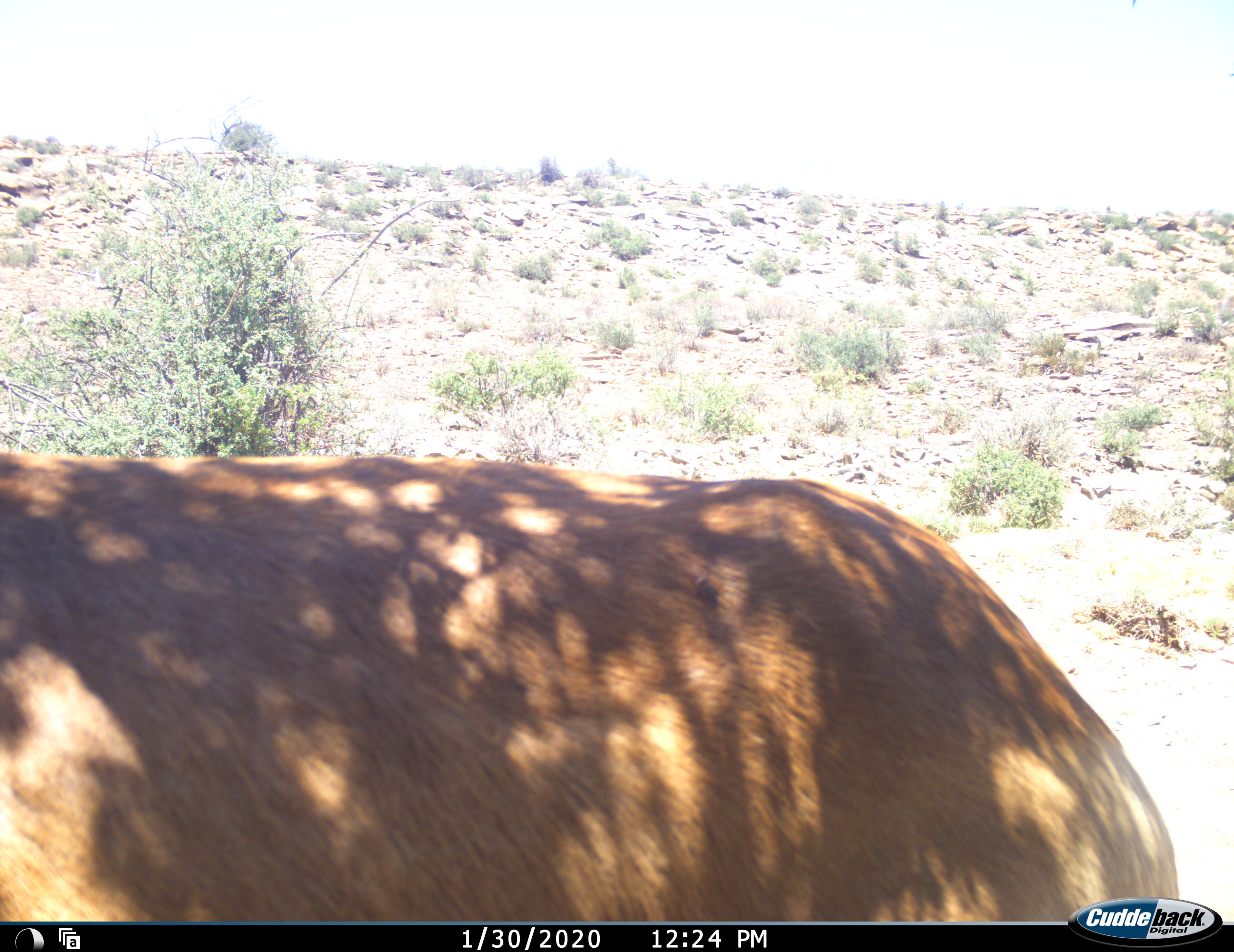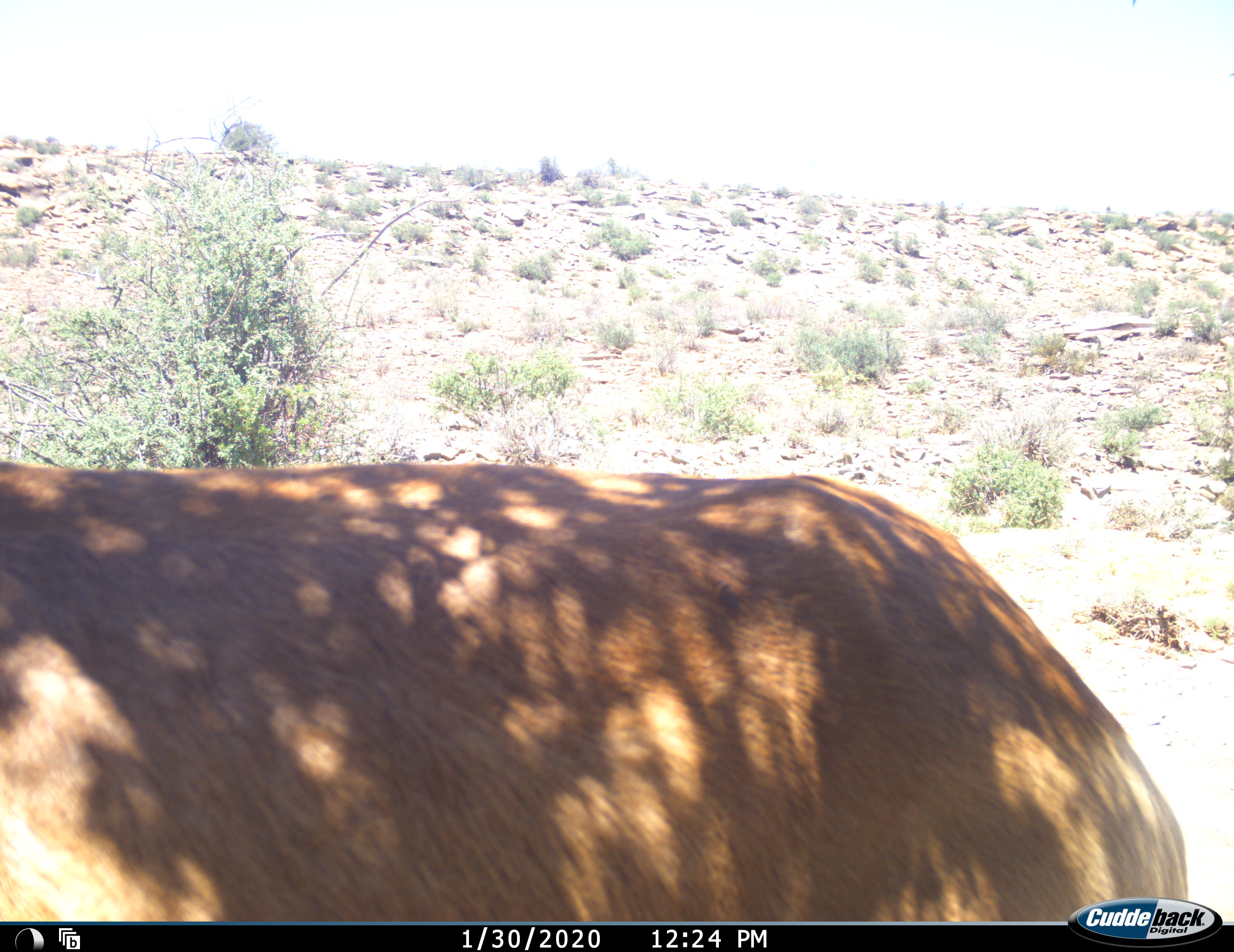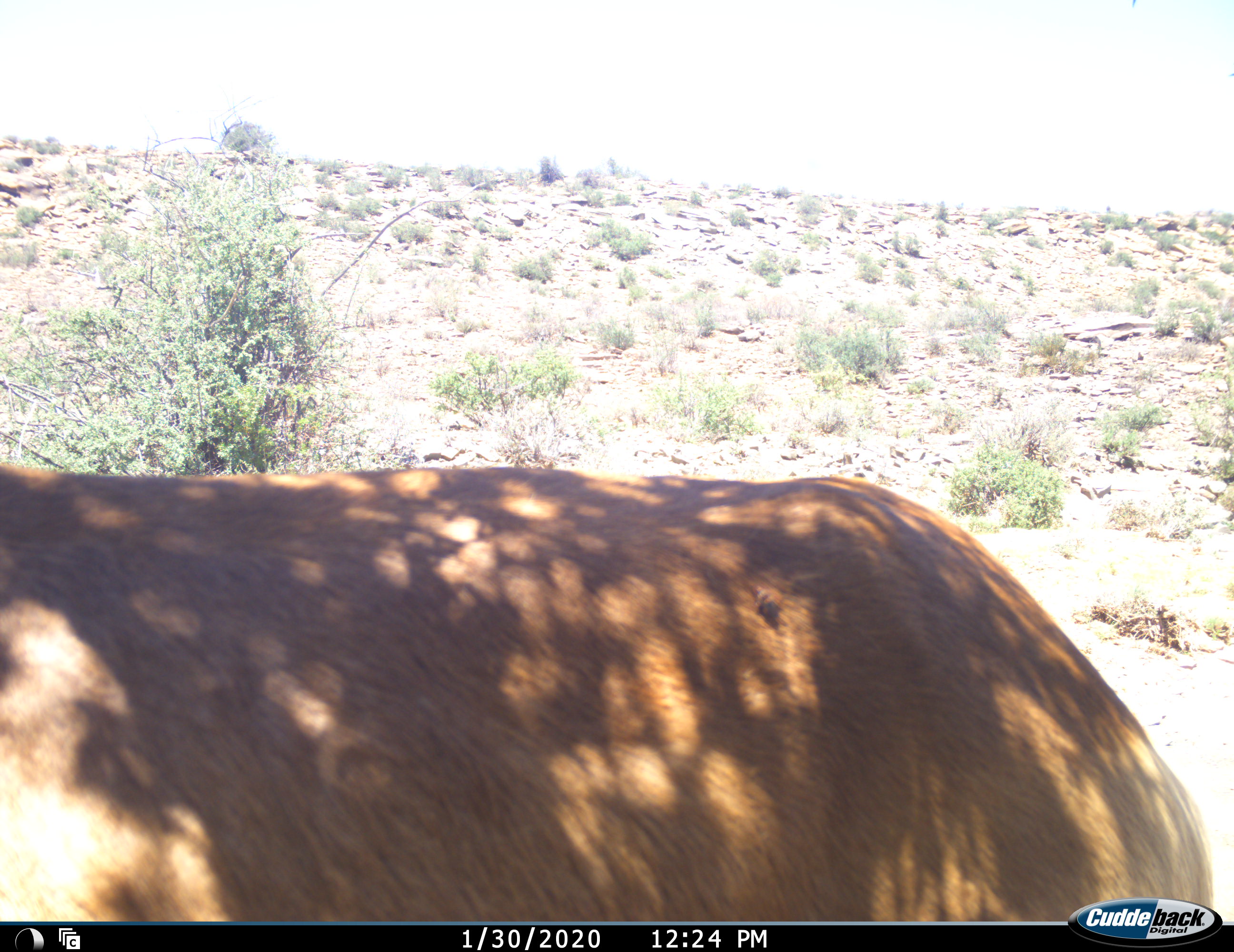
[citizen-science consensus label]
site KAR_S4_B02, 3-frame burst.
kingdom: Animalia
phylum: Chordata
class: Mammalia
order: Artiodactyla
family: Bovidae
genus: Alcelaphus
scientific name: Alcelaphus buselaphus caama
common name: red hartebeest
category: hartebeestred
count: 1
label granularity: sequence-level